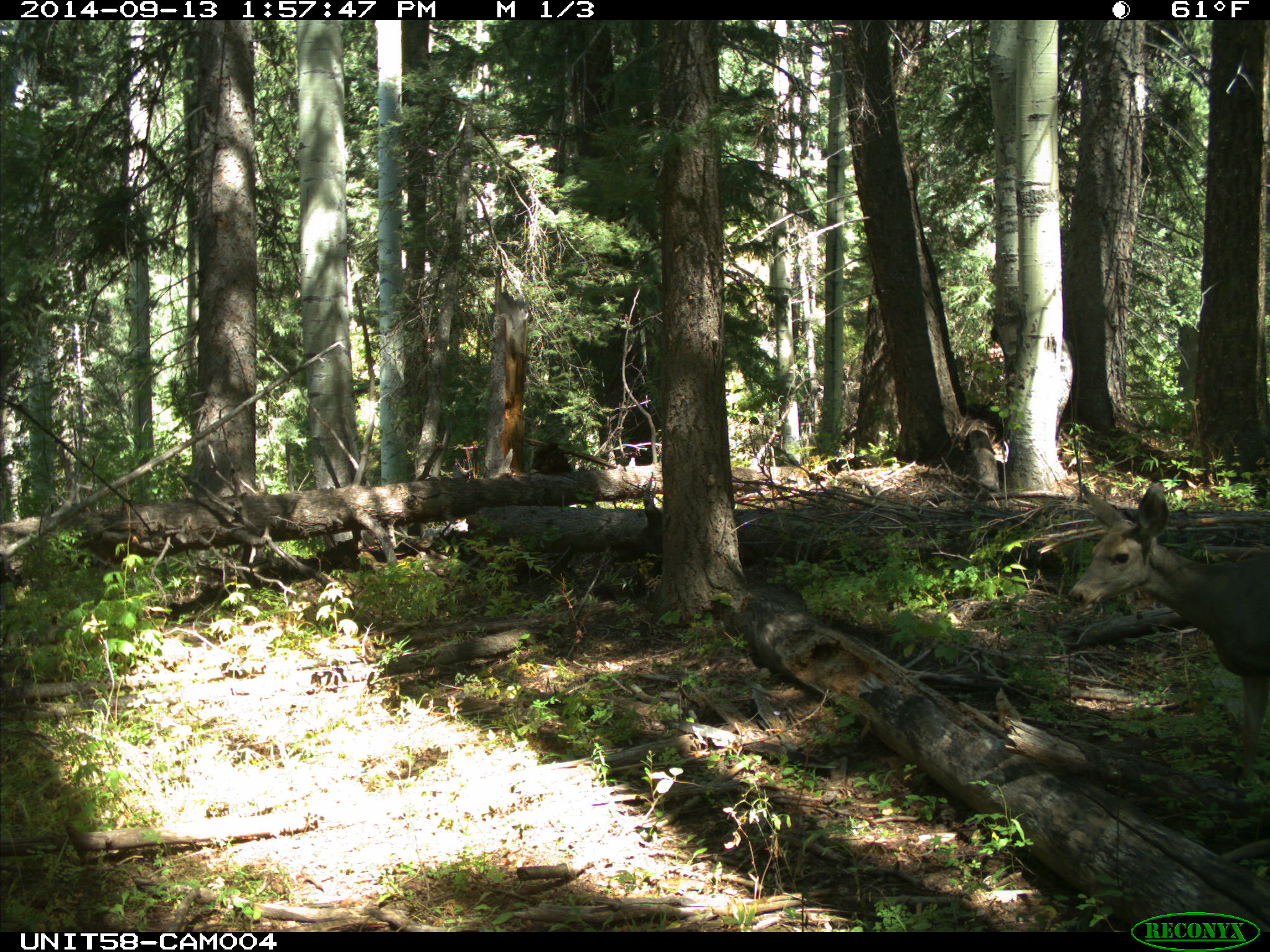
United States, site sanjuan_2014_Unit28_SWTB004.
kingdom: Animalia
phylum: Chordata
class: Mammalia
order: Artiodactyla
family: Cervidae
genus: Odocoileus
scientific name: Odocoileus hemionus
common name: mule deer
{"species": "Odocoileus hemionus (mule deer)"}